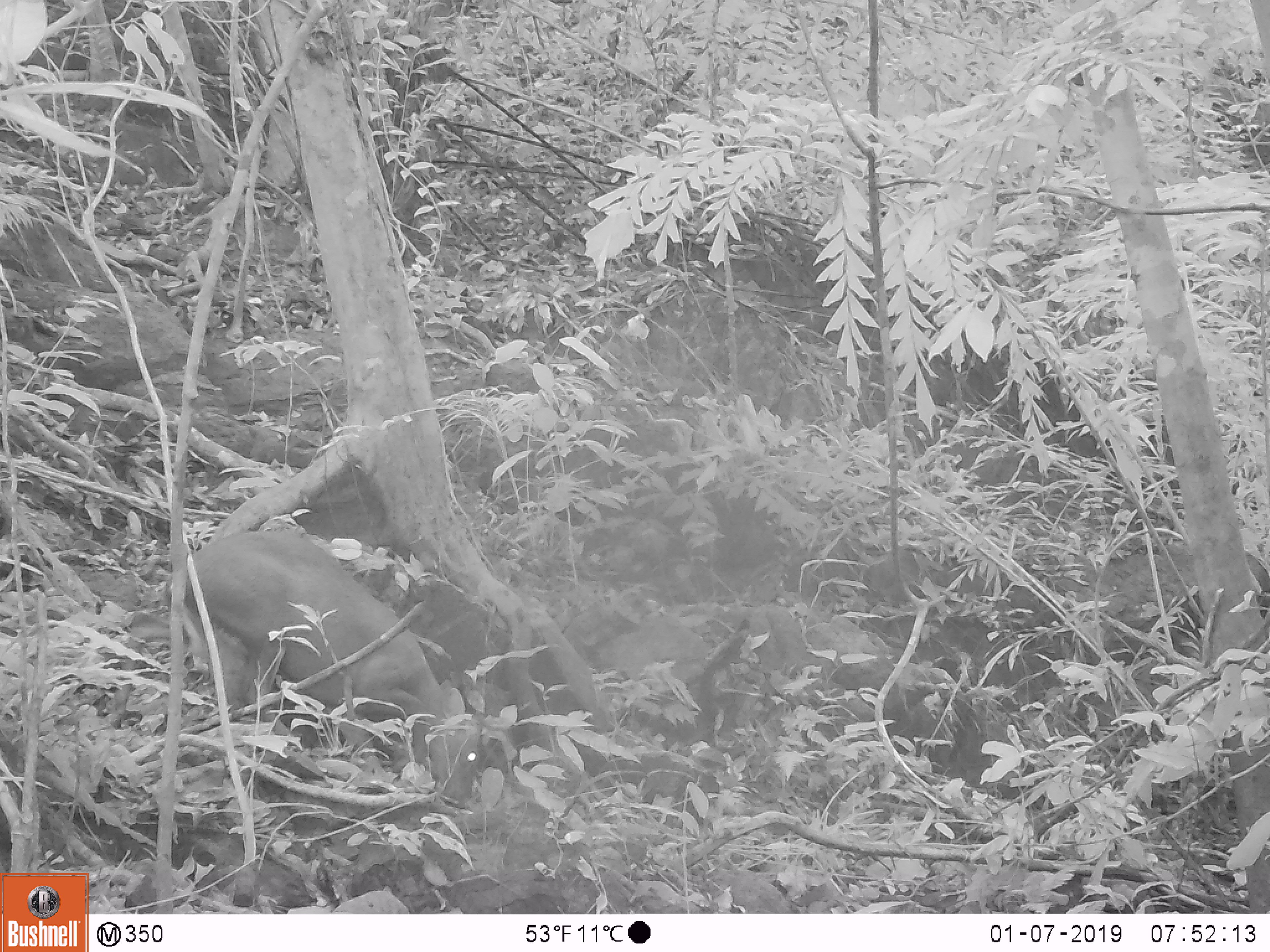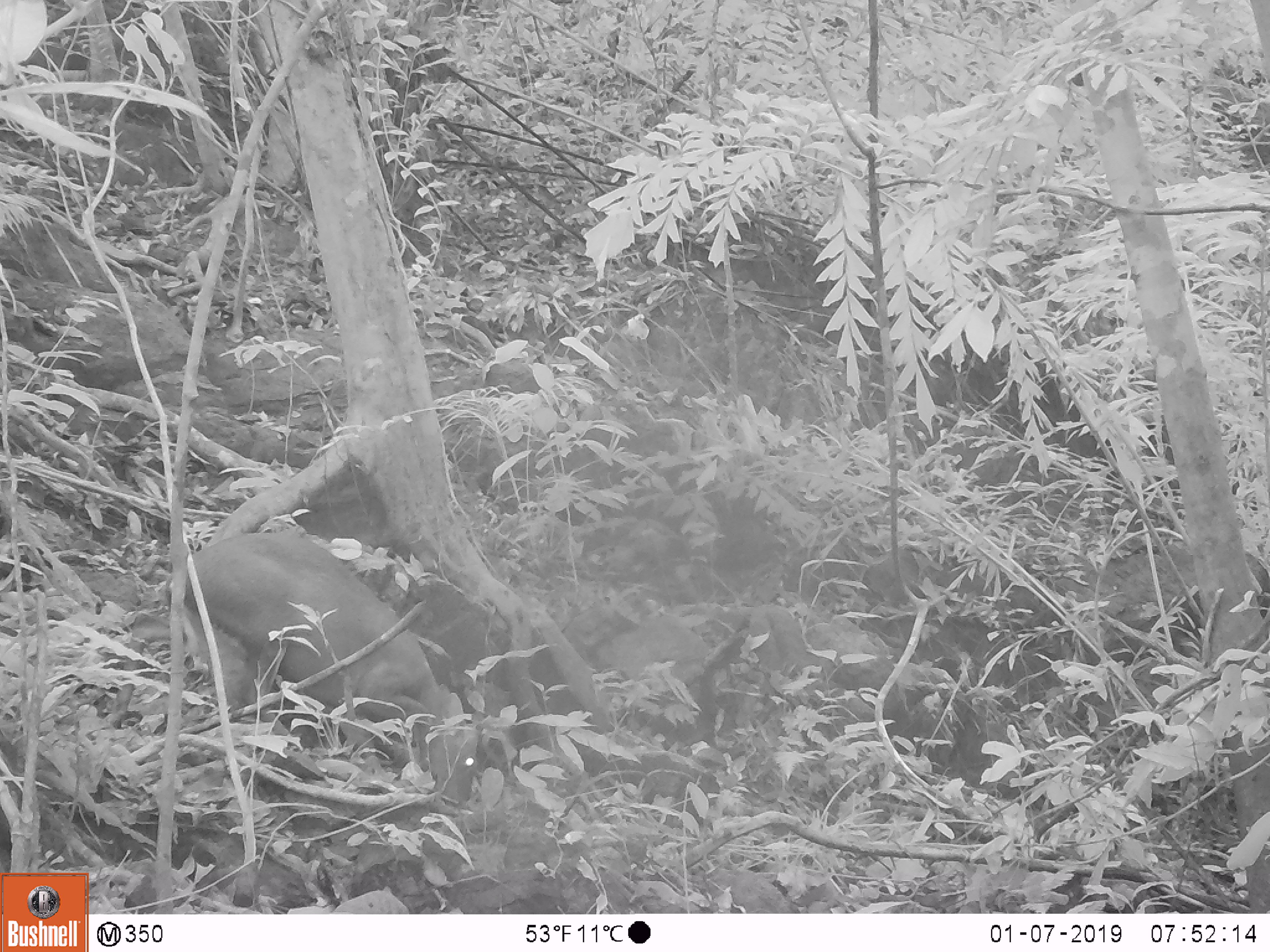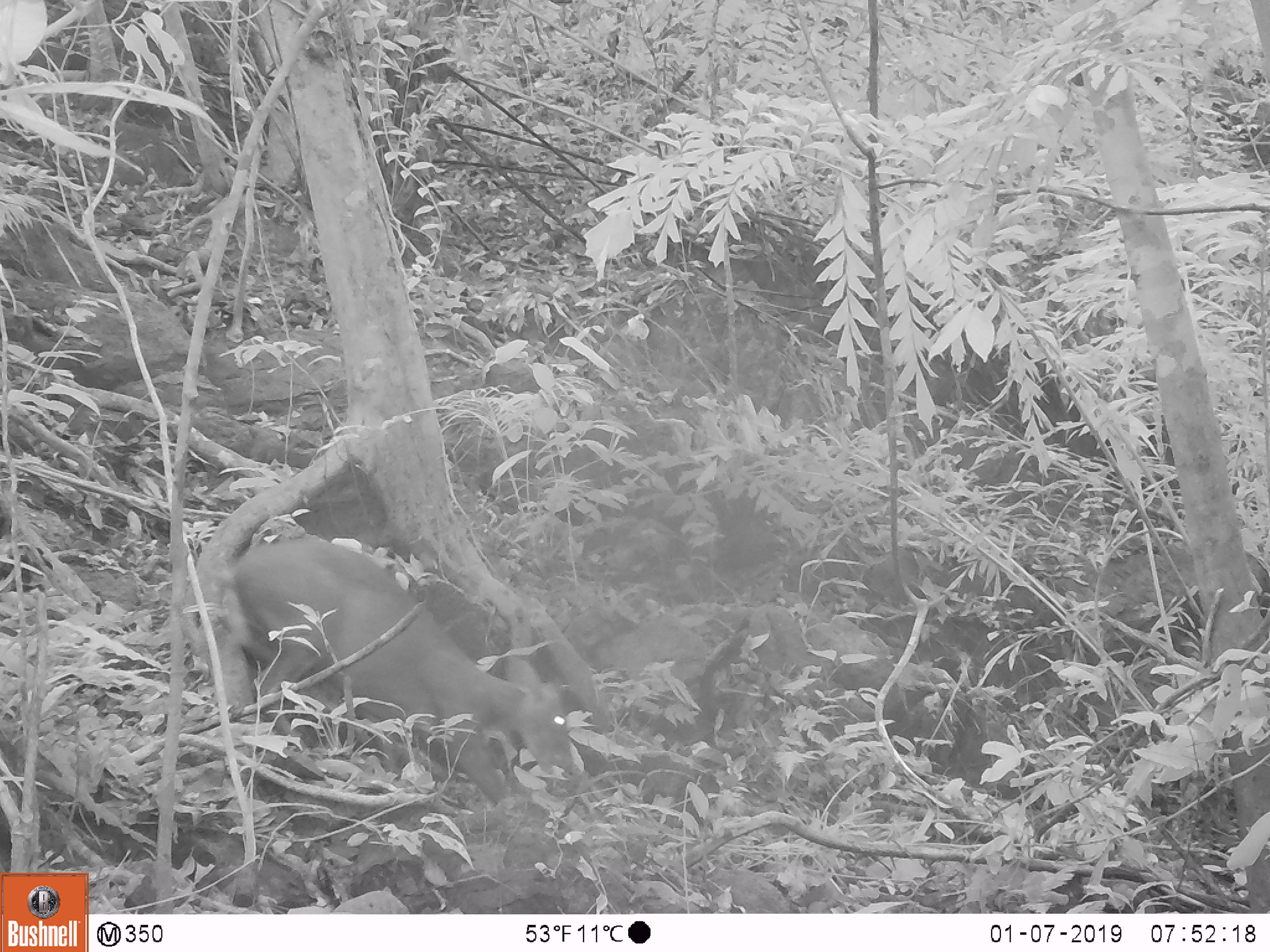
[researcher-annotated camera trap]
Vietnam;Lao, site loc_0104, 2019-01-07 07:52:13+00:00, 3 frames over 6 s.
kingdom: Animalia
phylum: Chordata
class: Mammalia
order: Artiodactyla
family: Cervidae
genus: Muntiacus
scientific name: Muntiacus rooseveltorum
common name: roosevelt's muntjac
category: roosevelts muntjac group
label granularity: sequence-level